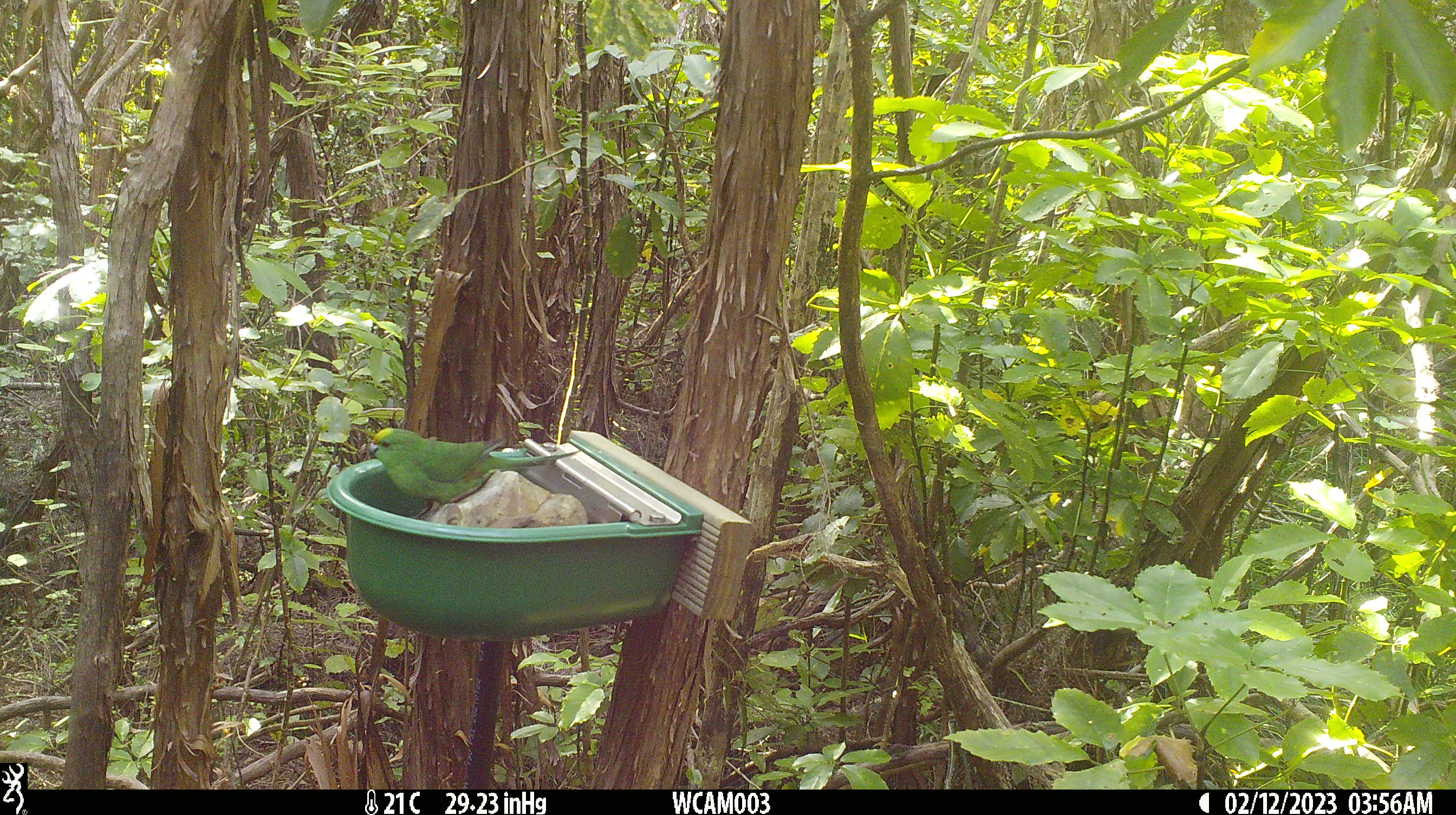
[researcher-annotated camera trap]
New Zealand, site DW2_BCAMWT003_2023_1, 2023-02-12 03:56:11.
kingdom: Animalia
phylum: Chordata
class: Aves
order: Psittaciformes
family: Psittaculidae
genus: Cyanoramphus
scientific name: Cyanoramphus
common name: parakeet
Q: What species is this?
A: Parakeet (Cyanoramphus).